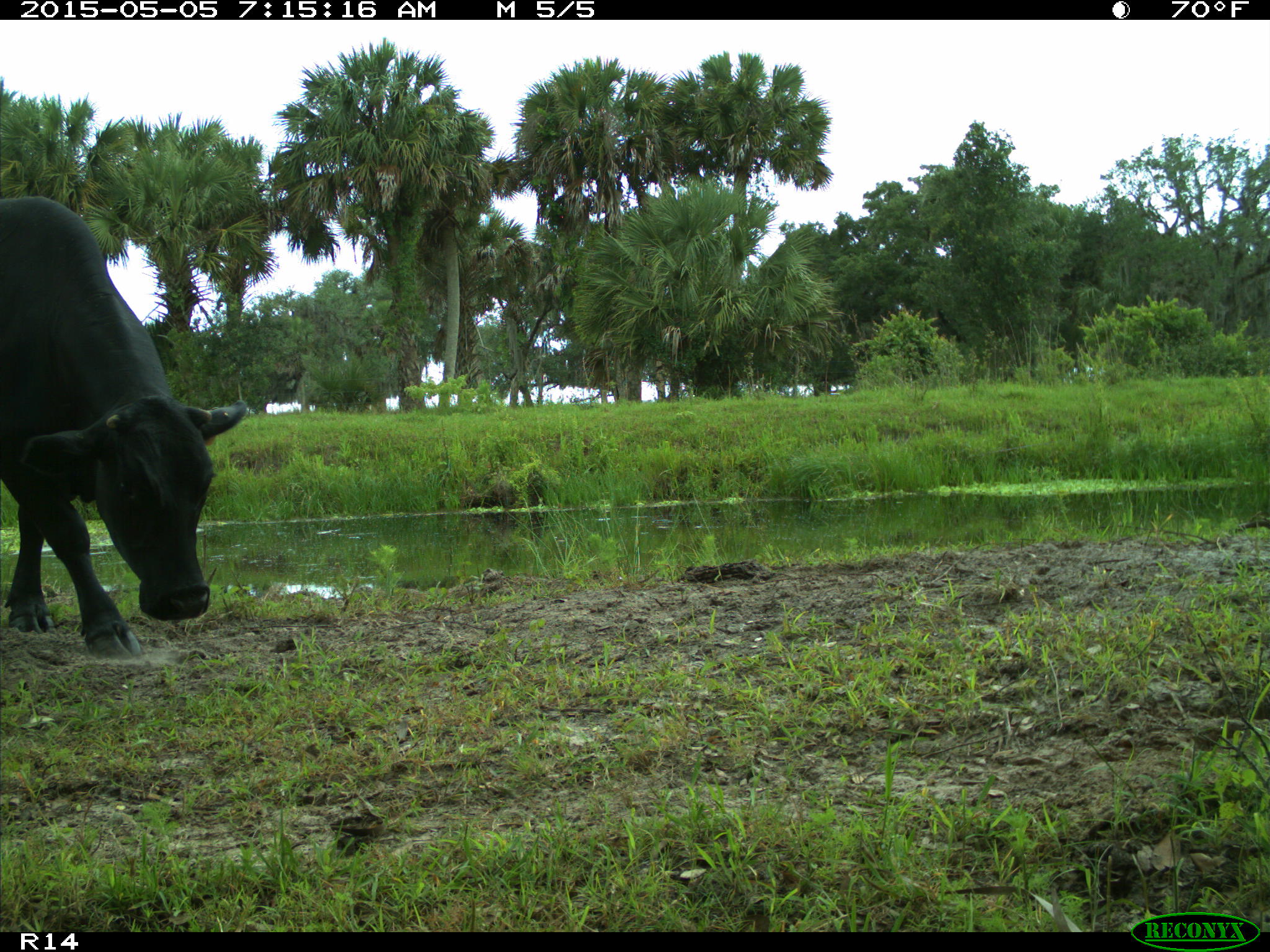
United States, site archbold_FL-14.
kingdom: Animalia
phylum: Chordata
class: Mammalia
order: Artiodactyla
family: Bovidae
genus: Bos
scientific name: Bos taurus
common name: domestic cow